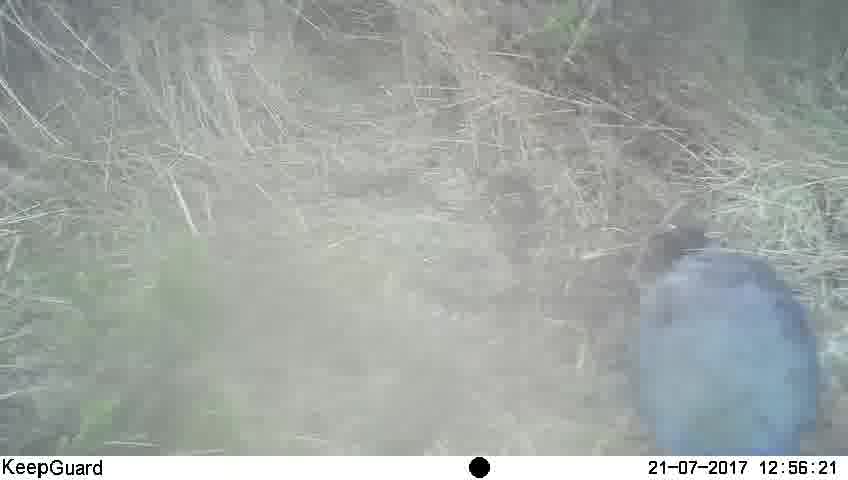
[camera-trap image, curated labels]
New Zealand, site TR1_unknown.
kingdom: Animalia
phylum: Chordata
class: Aves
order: Gruiformes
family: Rallidae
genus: Porphyrio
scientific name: Porphyrio mantelli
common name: takahe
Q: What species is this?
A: Takahe (Porphyrio mantelli).